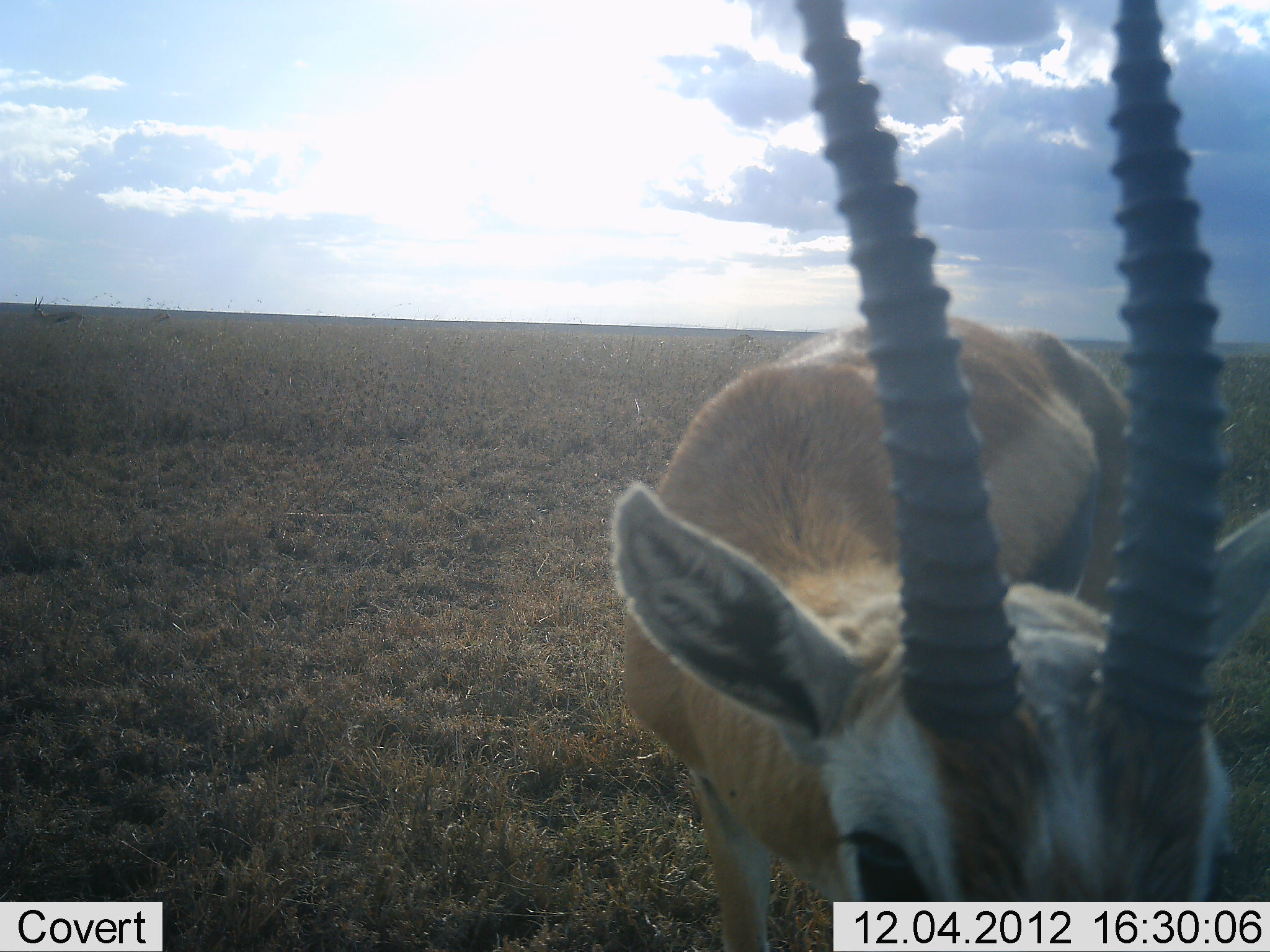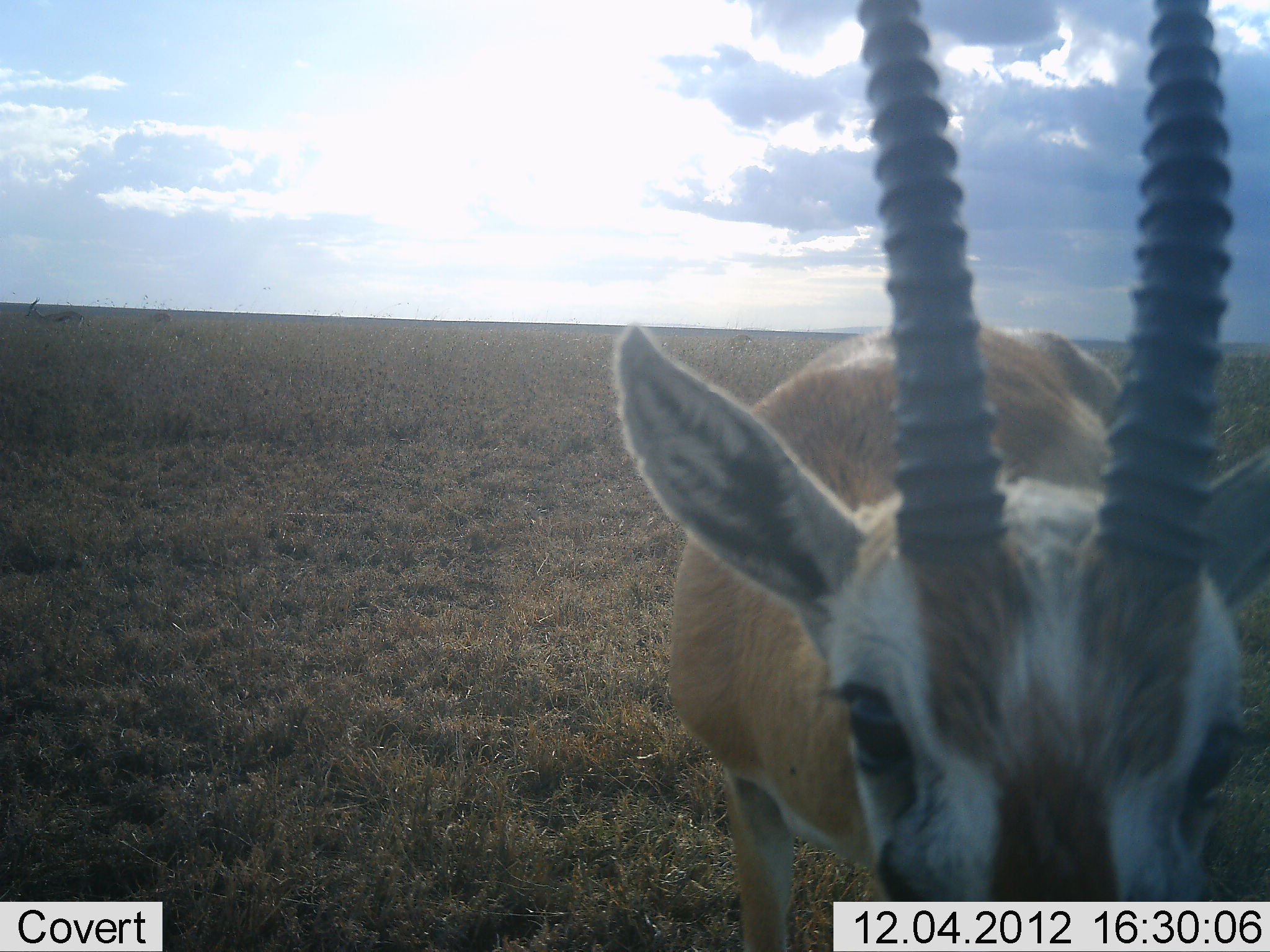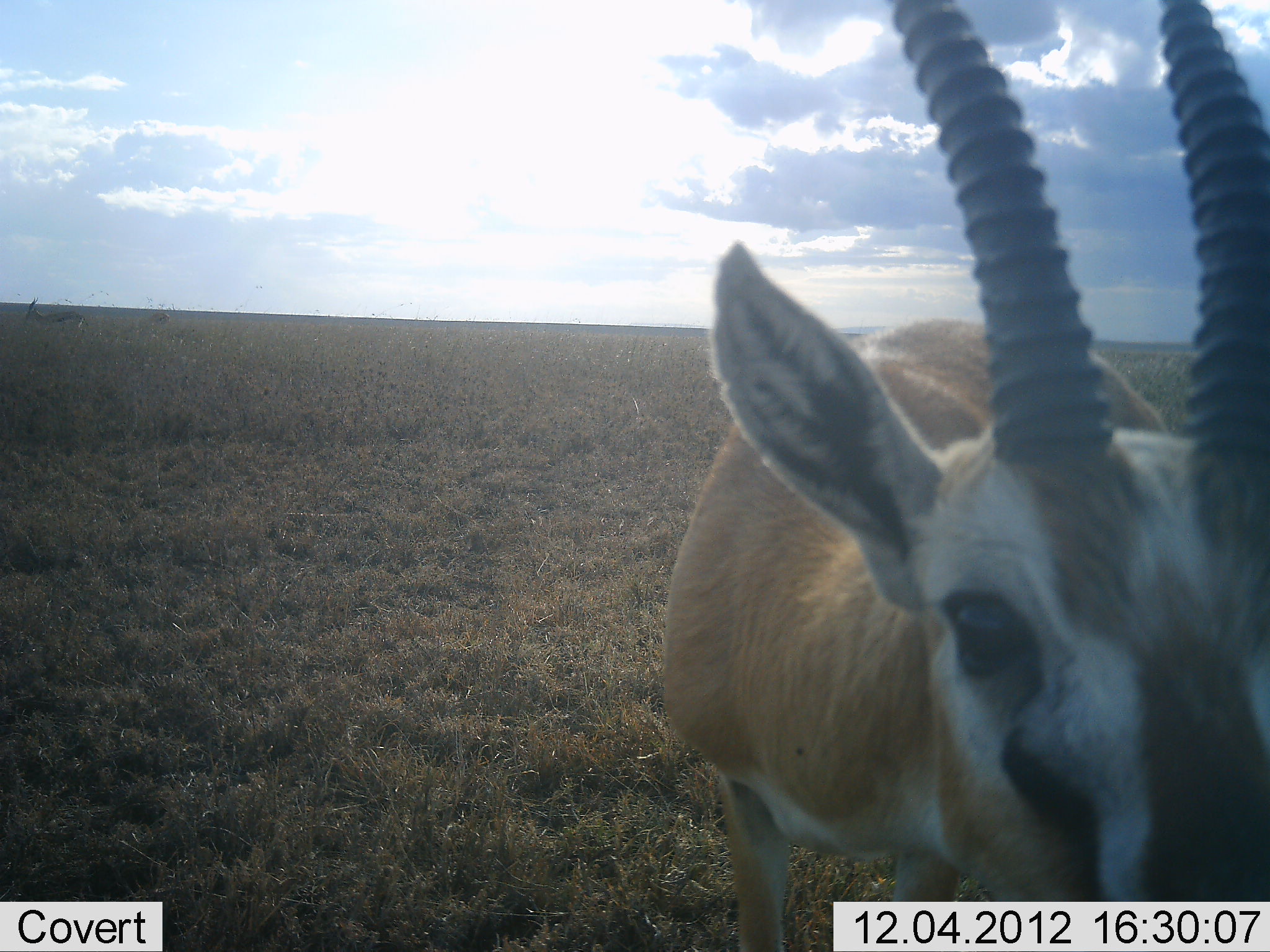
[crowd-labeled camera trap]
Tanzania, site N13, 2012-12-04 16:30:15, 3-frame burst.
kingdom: Animalia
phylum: Chordata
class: Mammalia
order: Artiodactyla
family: Bovidae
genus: Eudorcas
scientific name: Eudorcas thomsonii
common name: thomson's gazelle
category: gazellethomsons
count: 1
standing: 88%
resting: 0%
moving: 8%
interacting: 12%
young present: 0%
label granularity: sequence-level